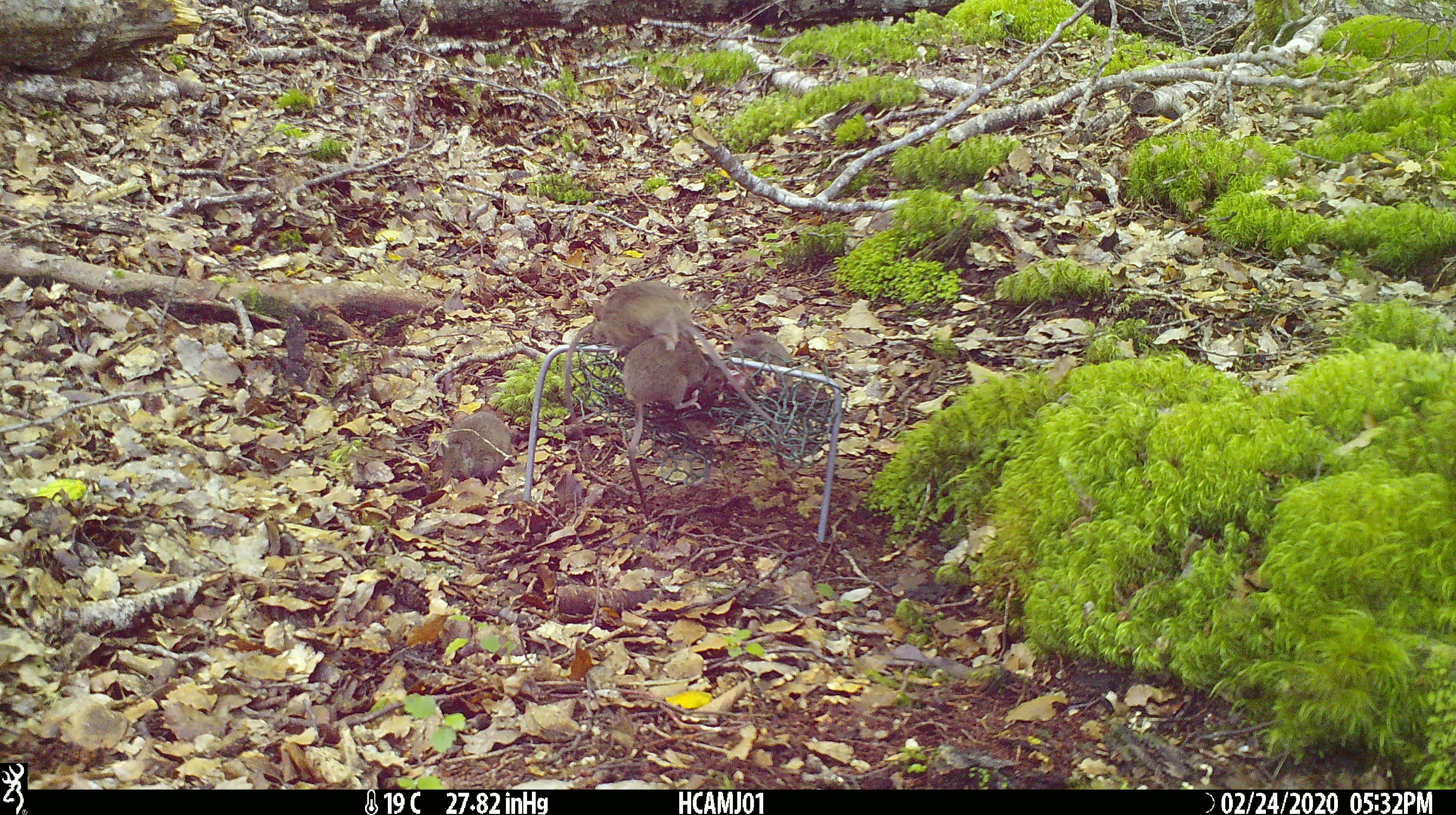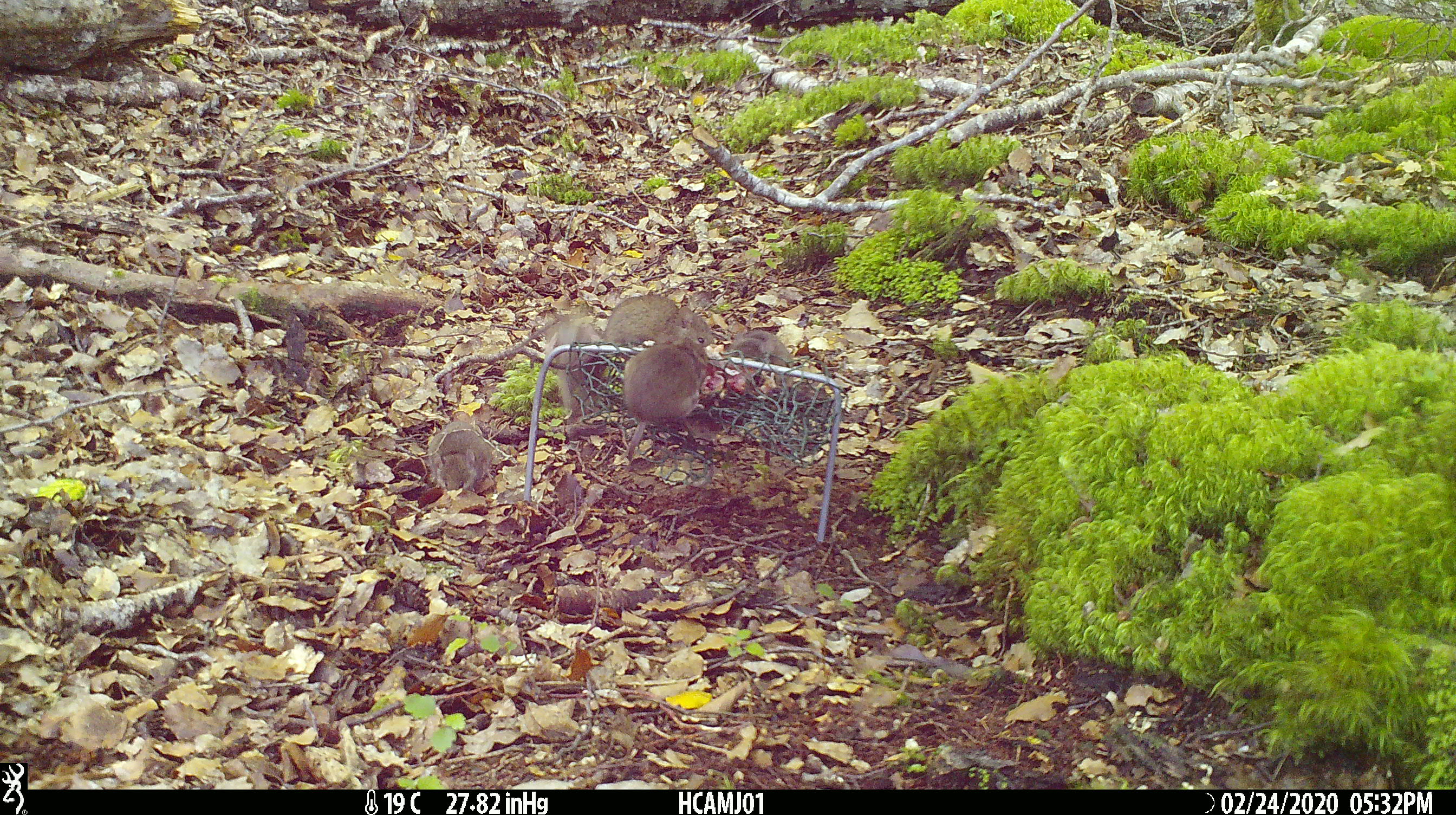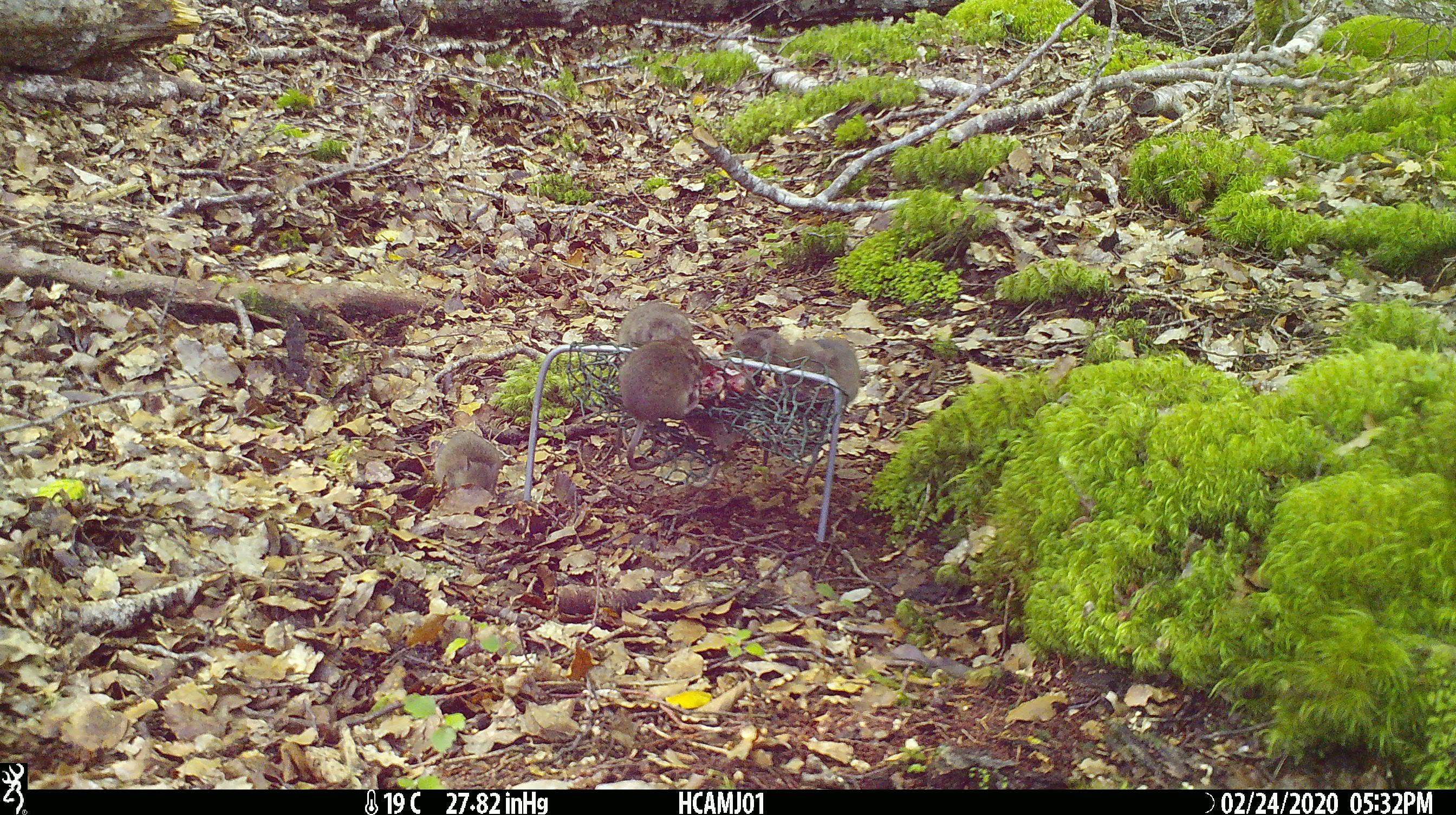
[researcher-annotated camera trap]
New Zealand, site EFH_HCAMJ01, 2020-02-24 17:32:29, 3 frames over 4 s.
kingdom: Animalia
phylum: Chordata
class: Mammalia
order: Rodentia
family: Muridae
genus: Mus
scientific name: Mus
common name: mouse